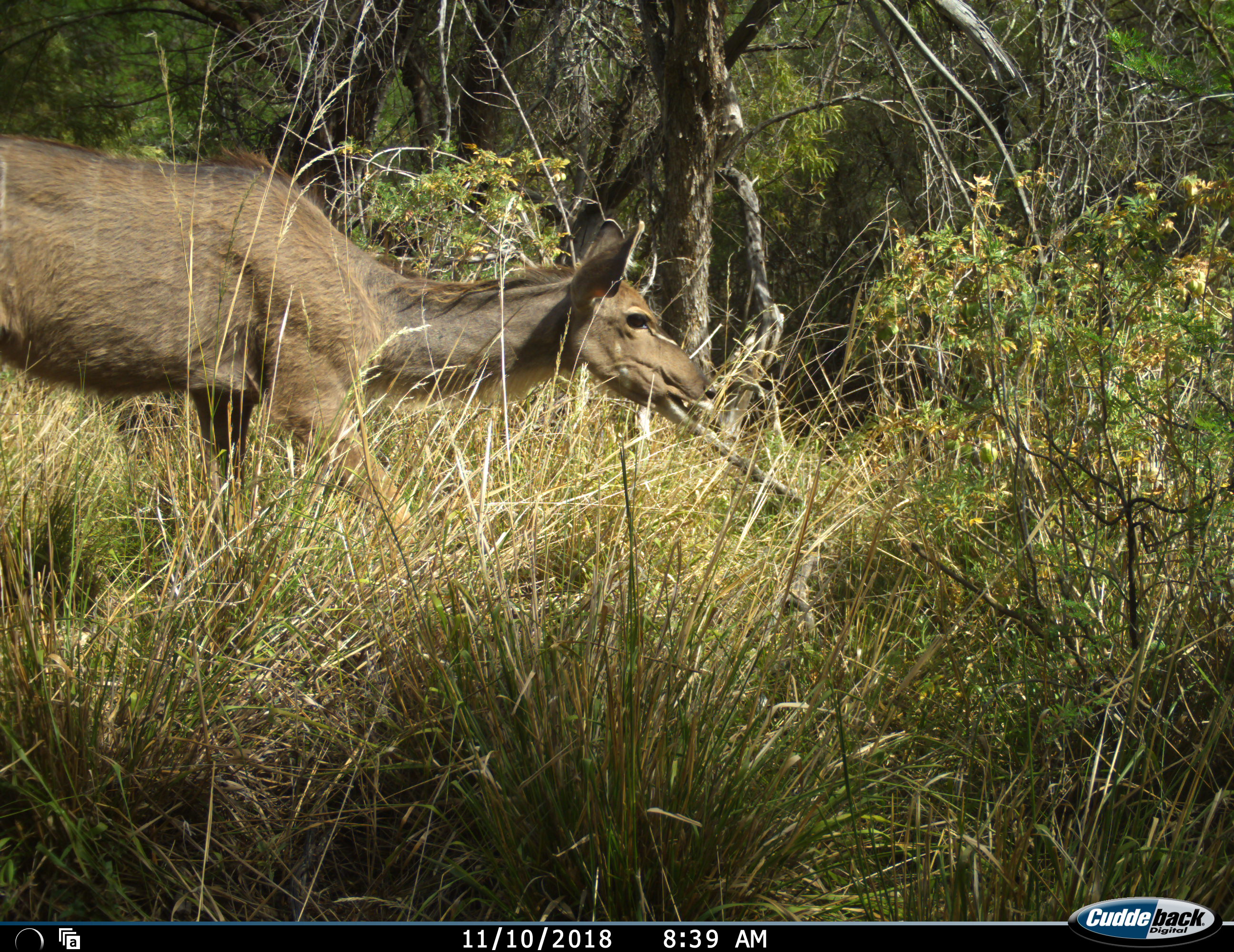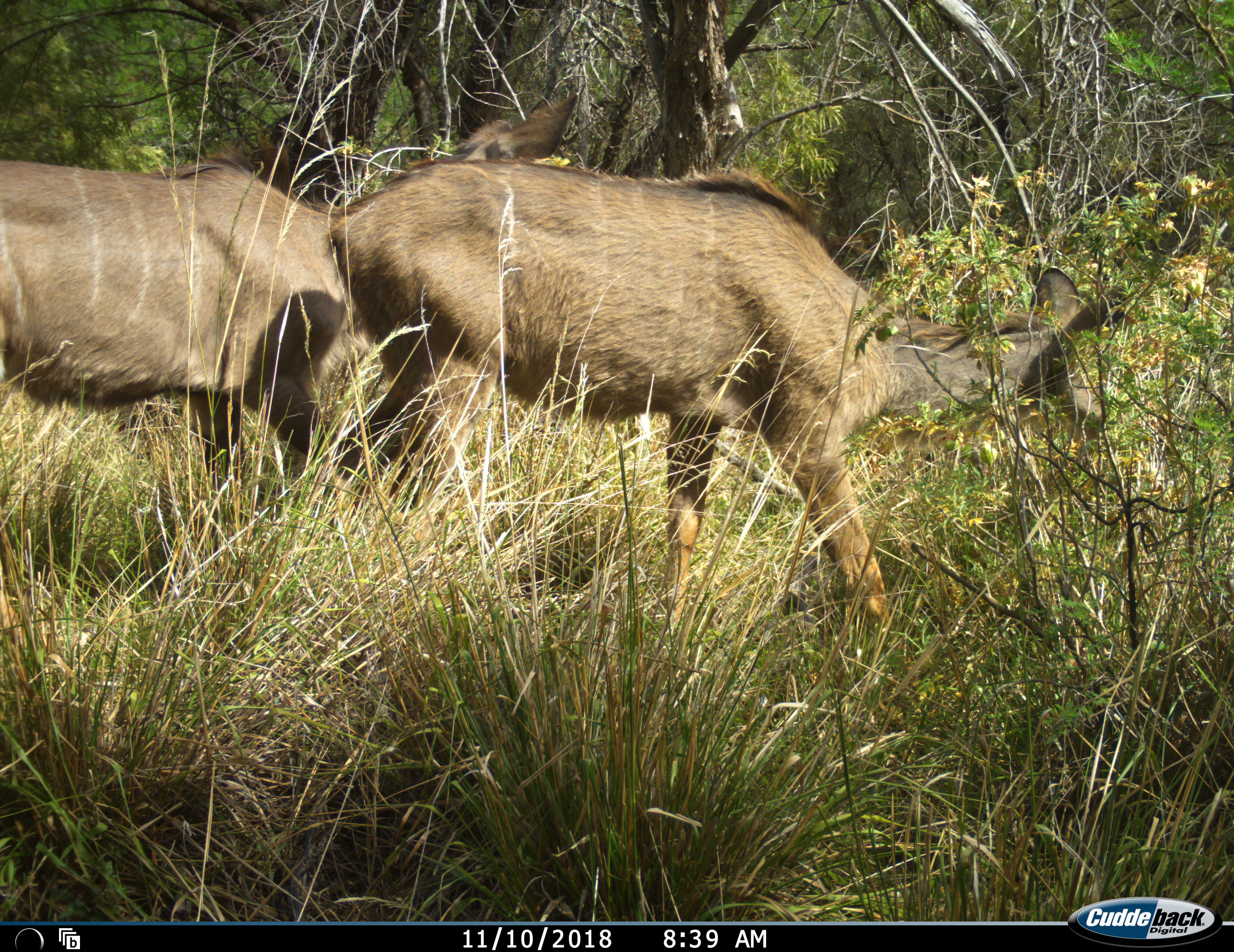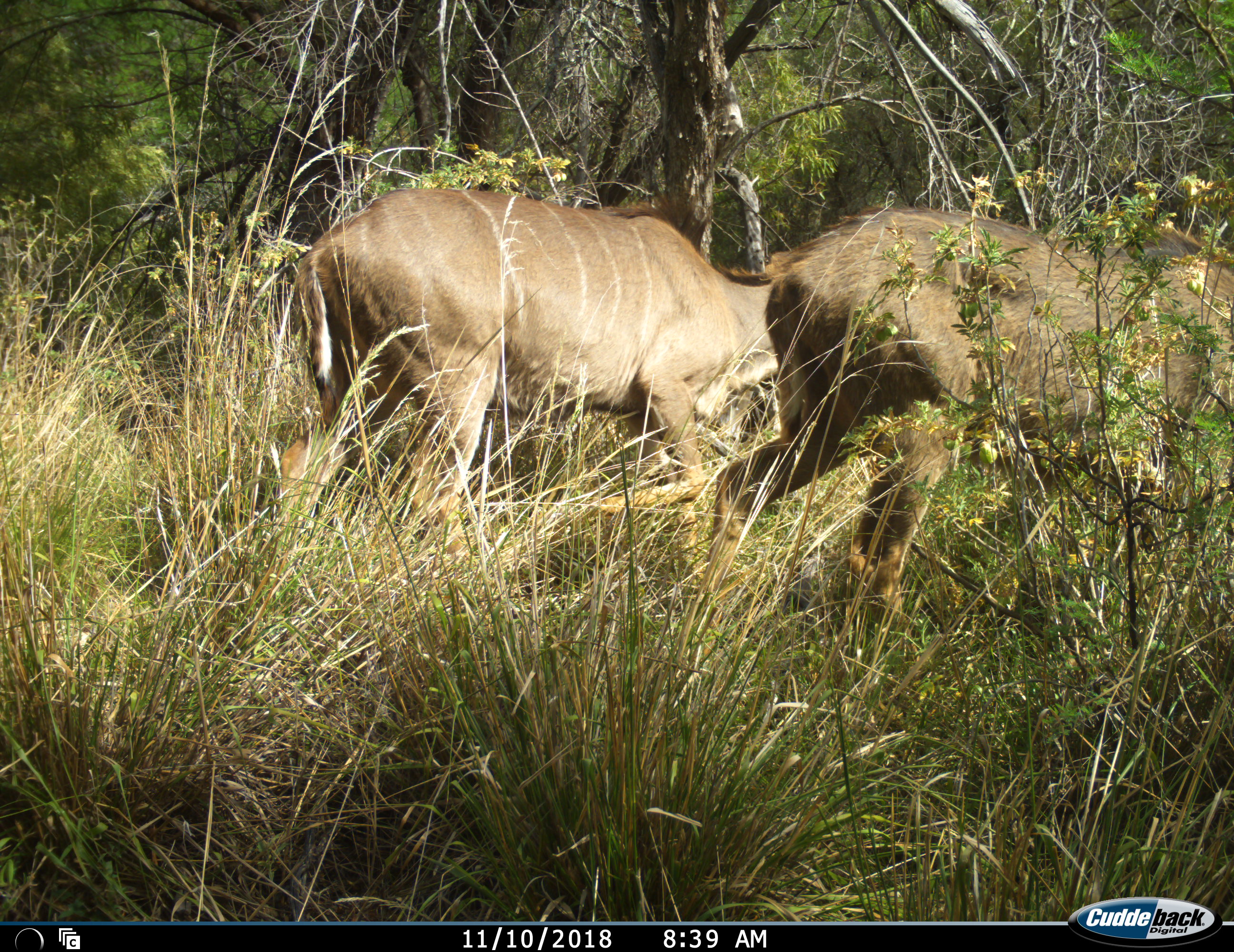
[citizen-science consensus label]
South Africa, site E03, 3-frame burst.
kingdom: Animalia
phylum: Chordata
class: Mammalia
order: Artiodactyla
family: Bovidae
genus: Tragelaphus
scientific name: Tragelaphus strepsiceros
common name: greater kudu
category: kudu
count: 2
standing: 0%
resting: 0%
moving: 80%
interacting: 0%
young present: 10%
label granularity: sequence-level